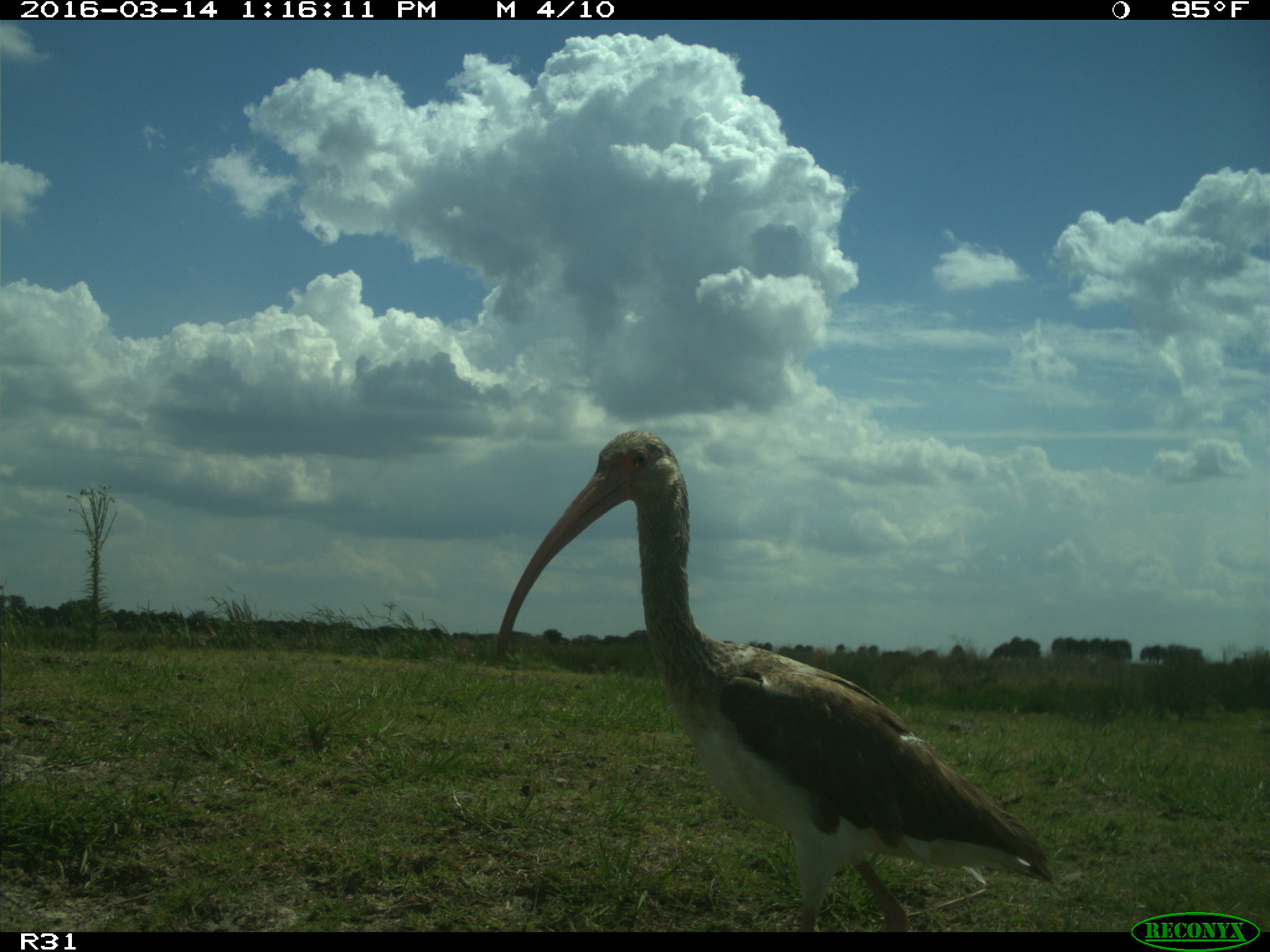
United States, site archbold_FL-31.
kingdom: Animalia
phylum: Chordata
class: Aves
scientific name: Aves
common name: birds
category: unidentified bird